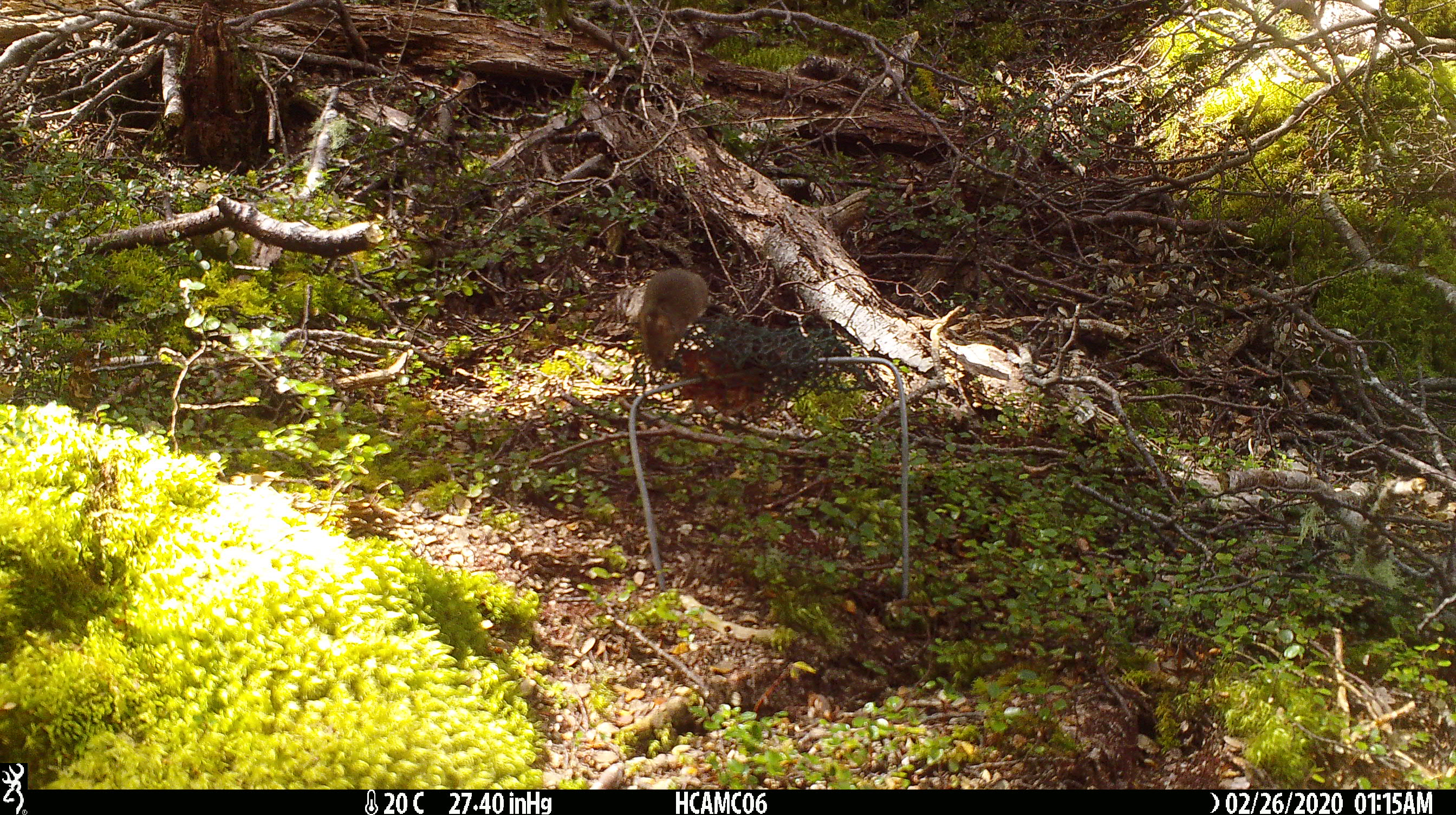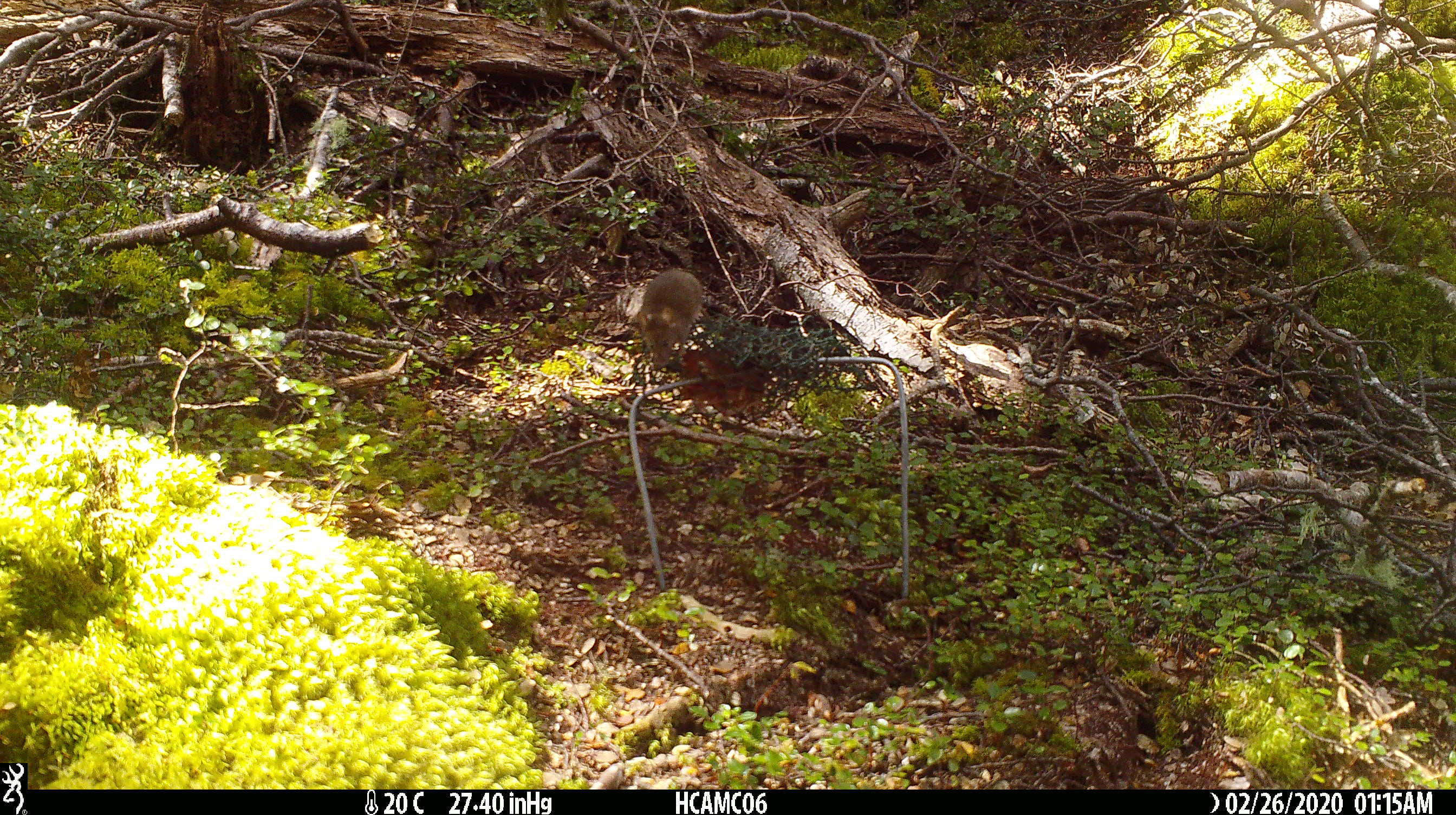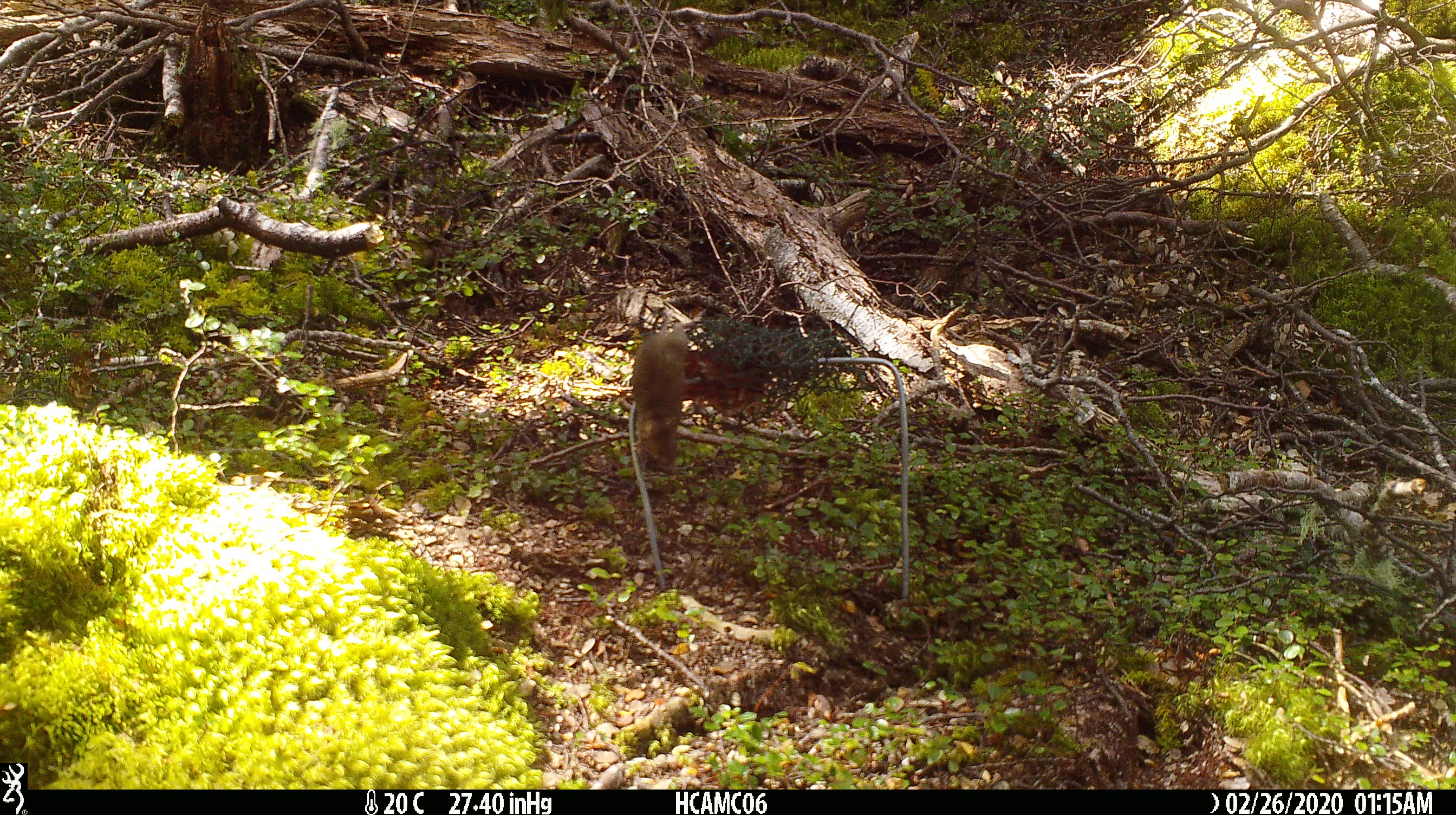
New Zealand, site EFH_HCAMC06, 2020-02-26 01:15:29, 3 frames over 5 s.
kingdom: Animalia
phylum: Chordata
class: Mammalia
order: Rodentia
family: Muridae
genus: Mus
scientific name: Mus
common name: mouse